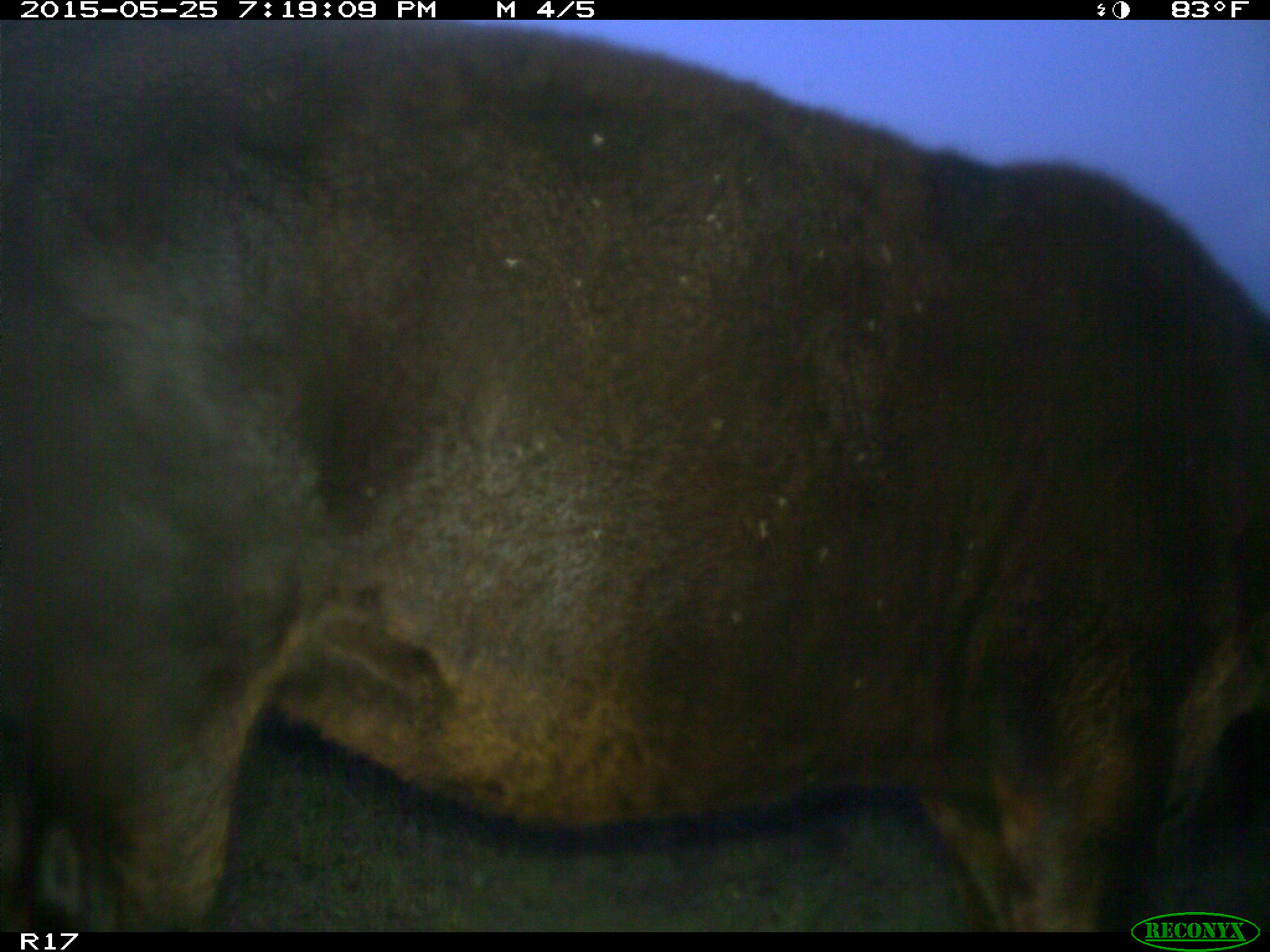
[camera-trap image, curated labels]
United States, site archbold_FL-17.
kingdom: Animalia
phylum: Chordata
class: Mammalia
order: Artiodactyla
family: Bovidae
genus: Bos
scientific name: Bos taurus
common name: domestic cow